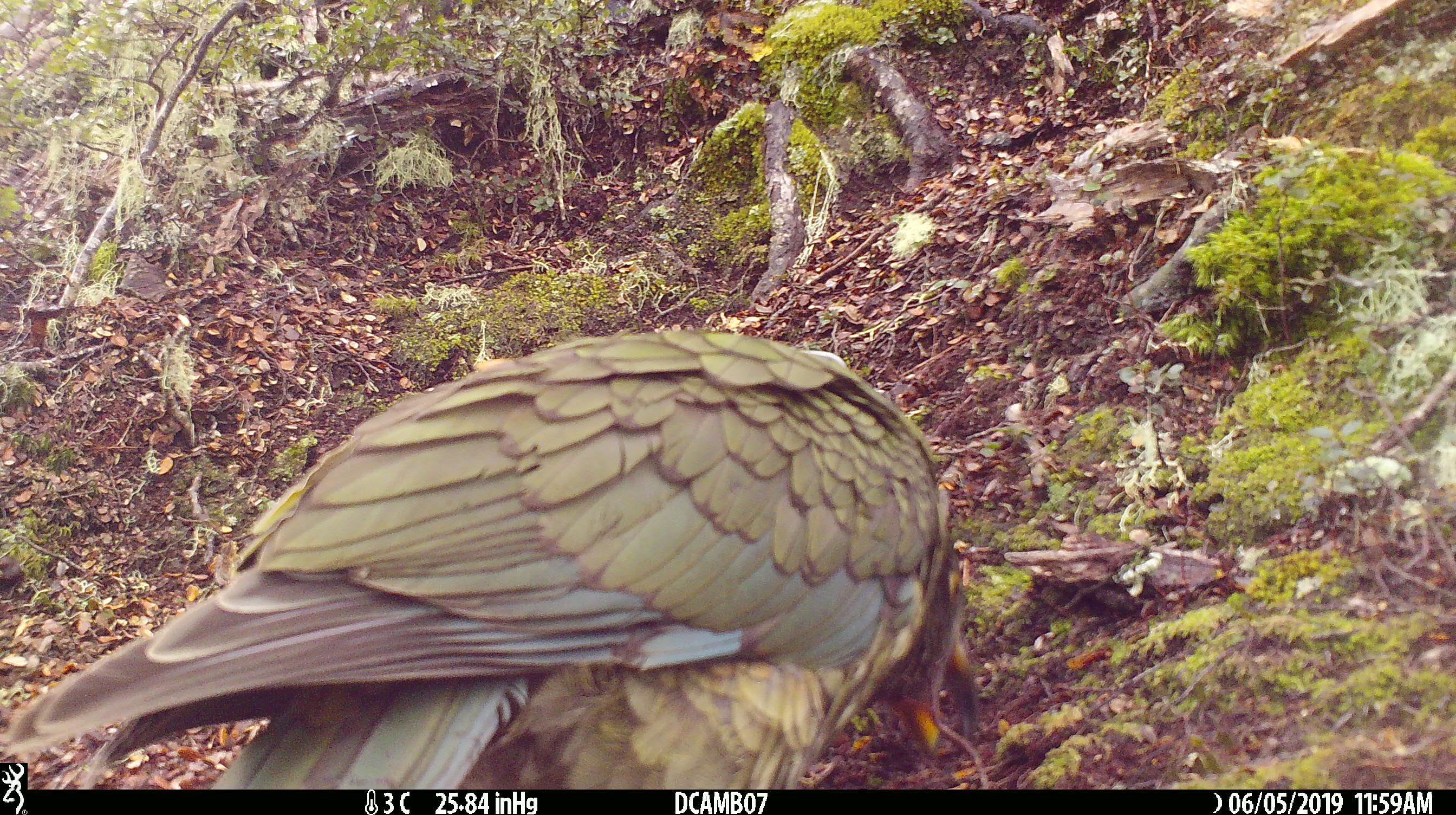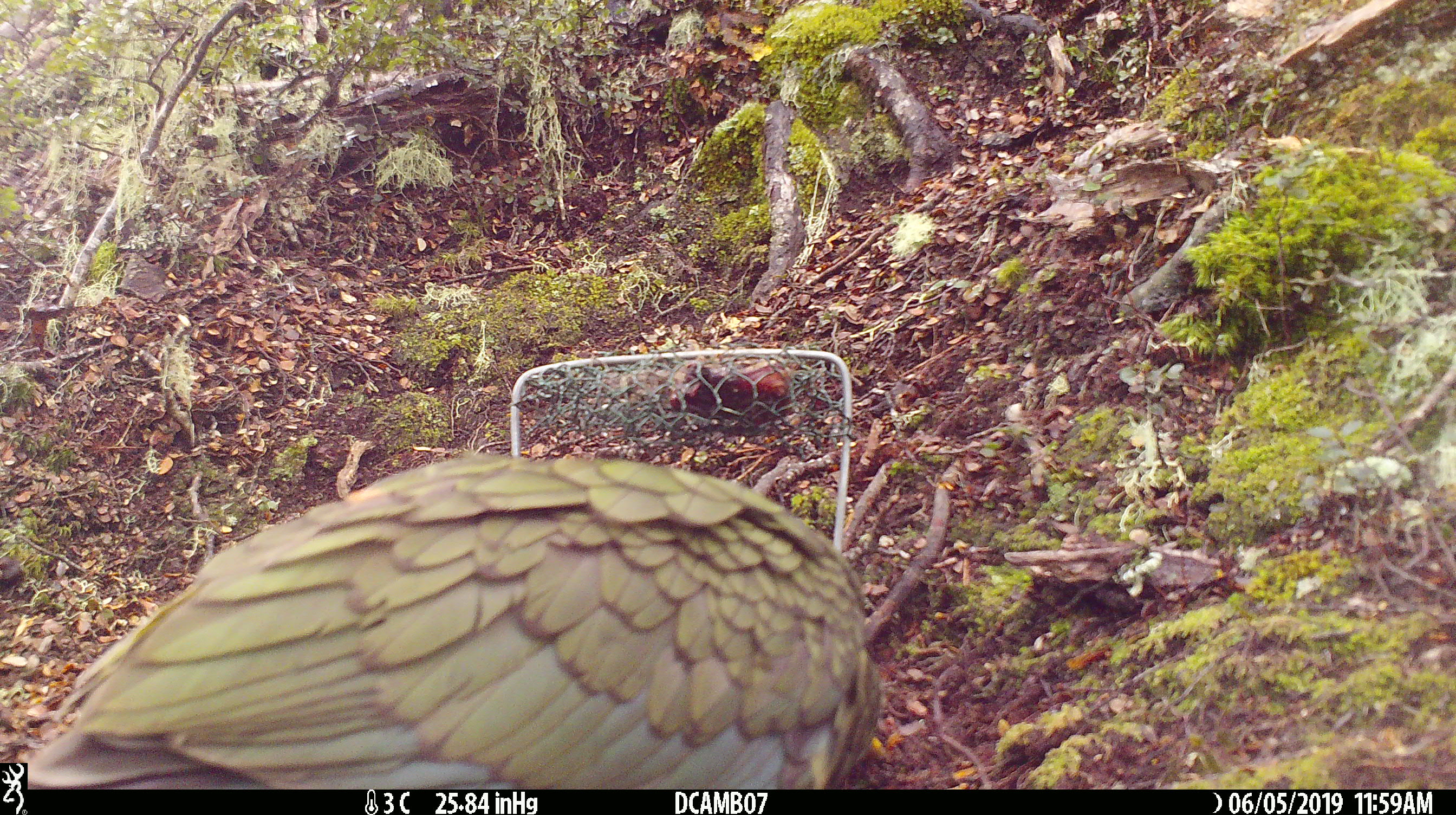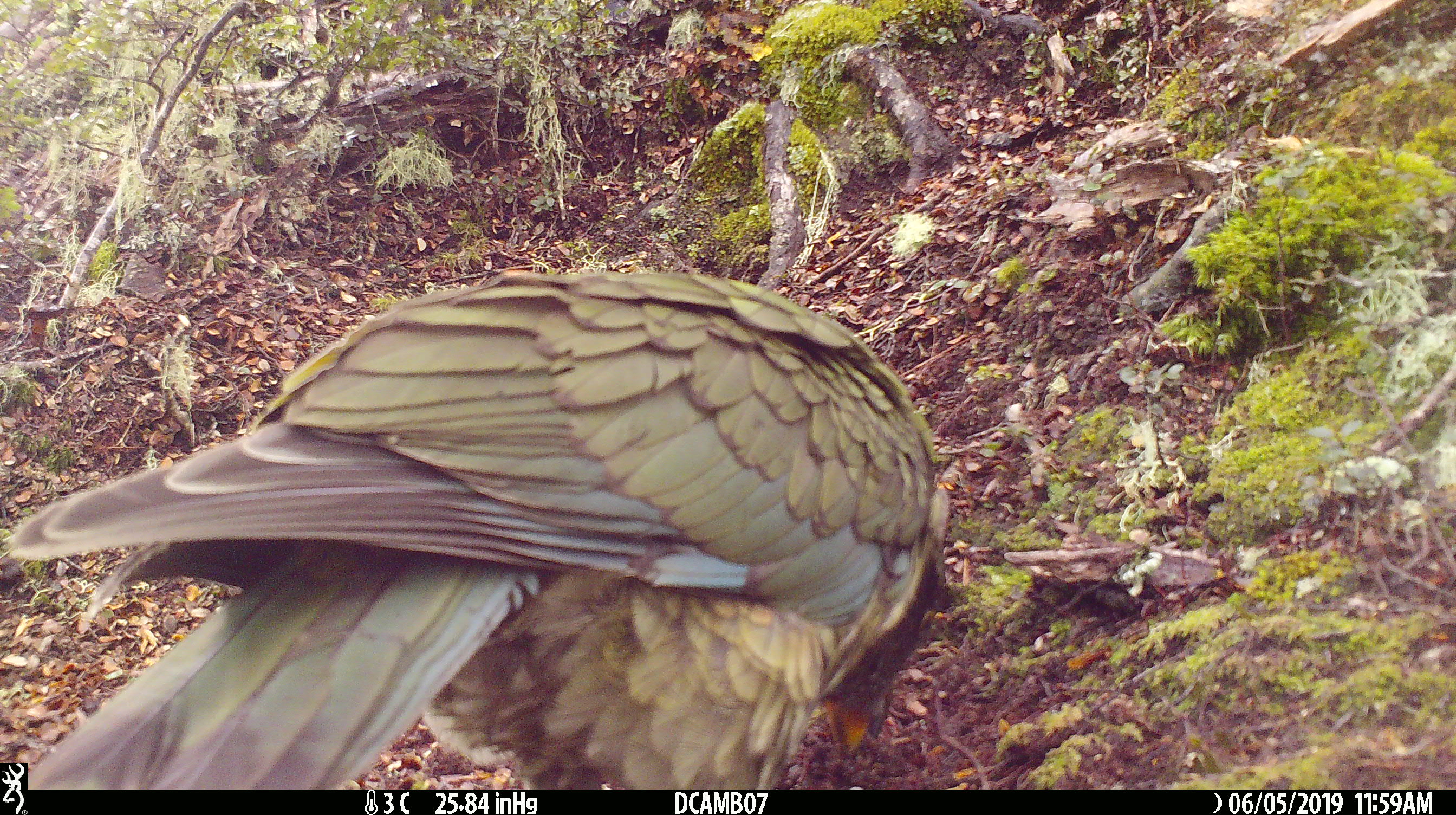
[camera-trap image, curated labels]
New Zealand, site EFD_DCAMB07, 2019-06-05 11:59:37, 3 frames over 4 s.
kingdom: Animalia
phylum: Chordata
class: Aves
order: Psittaciformes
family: Strigopidae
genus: Nestor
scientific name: Nestor notabilis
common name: kea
Kea (Nestor notabilis).